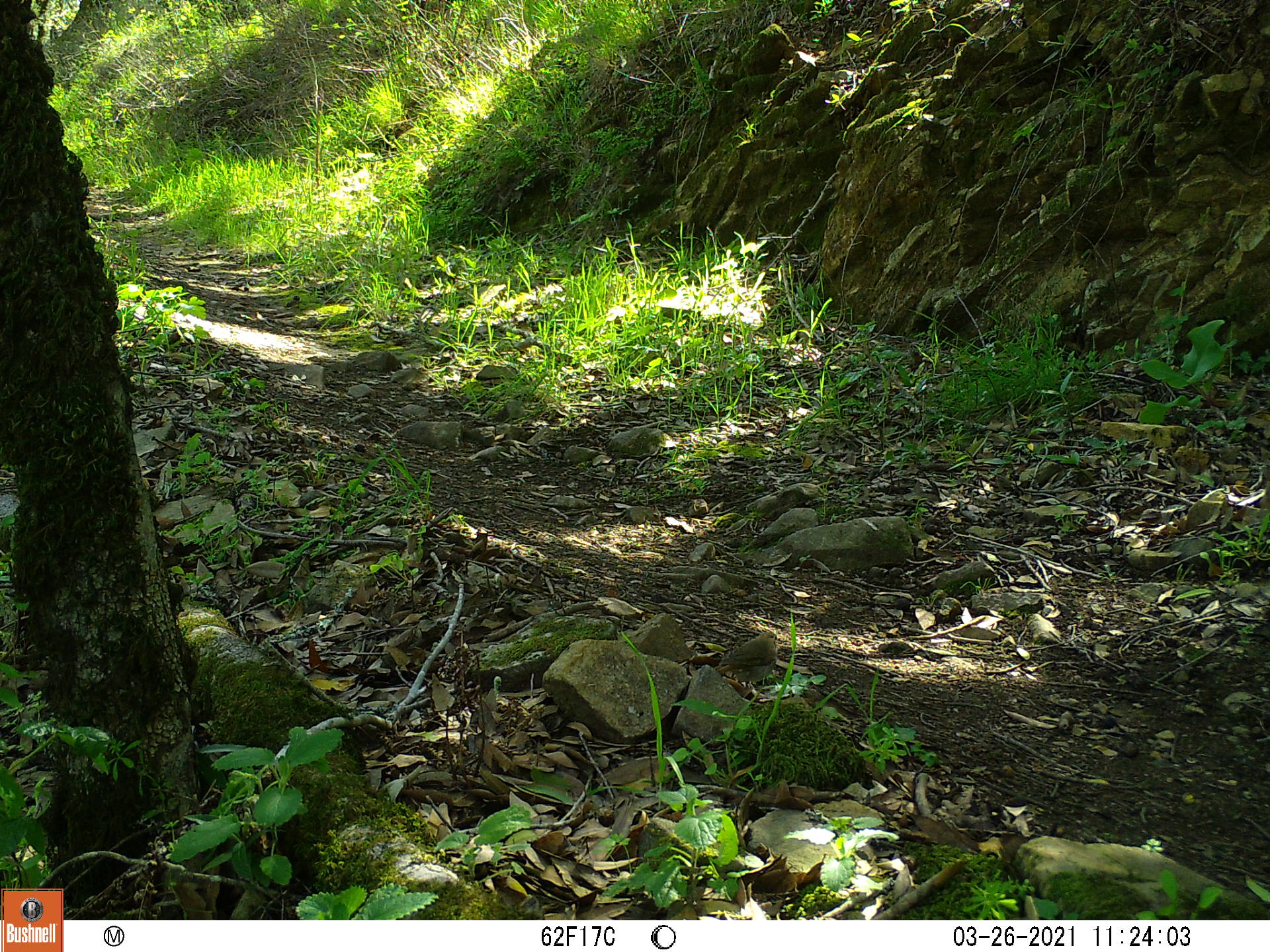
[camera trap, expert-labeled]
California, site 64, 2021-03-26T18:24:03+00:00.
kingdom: Animalia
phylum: Chordata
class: Aves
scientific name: Aves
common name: bird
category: unknown bird